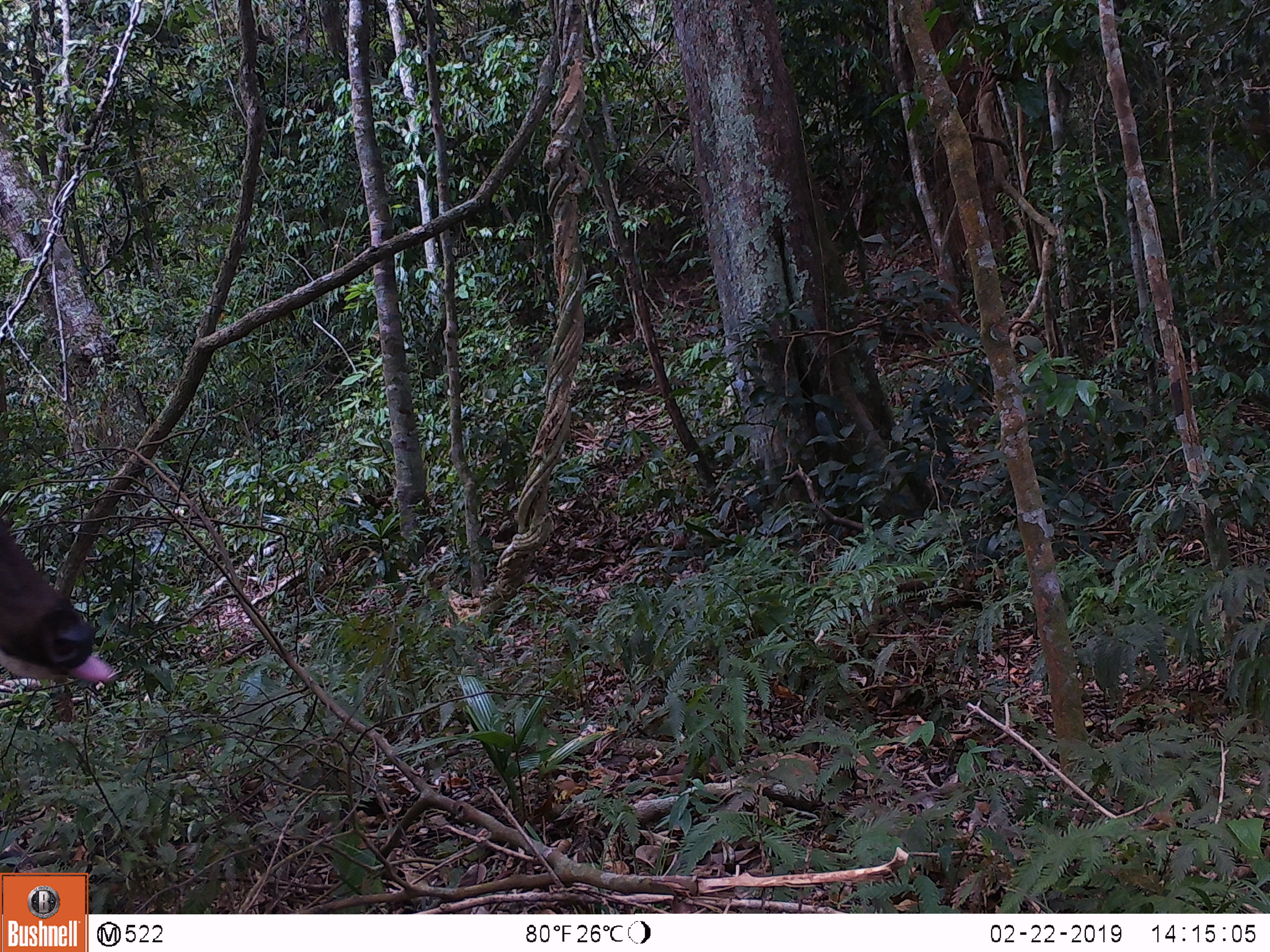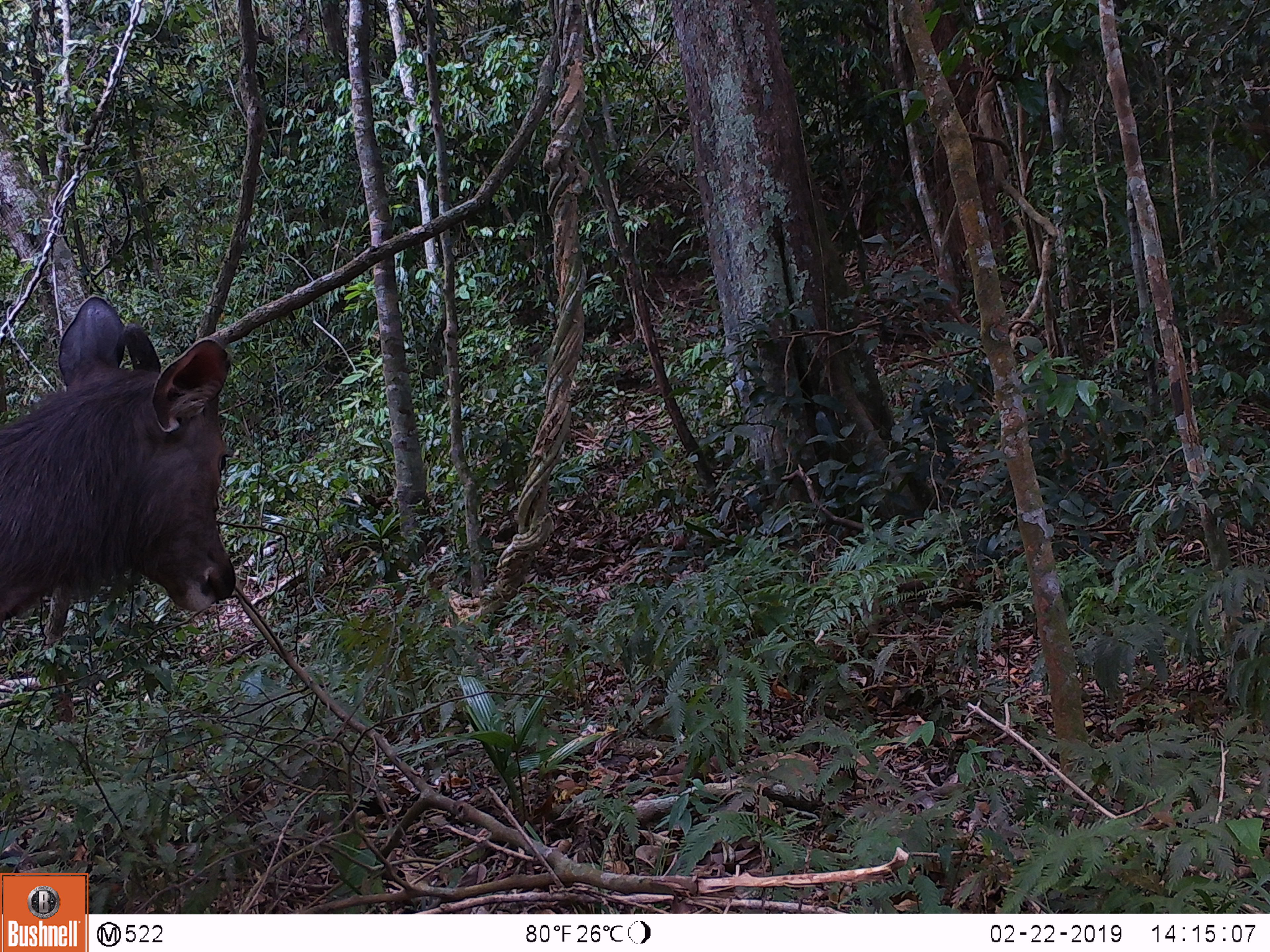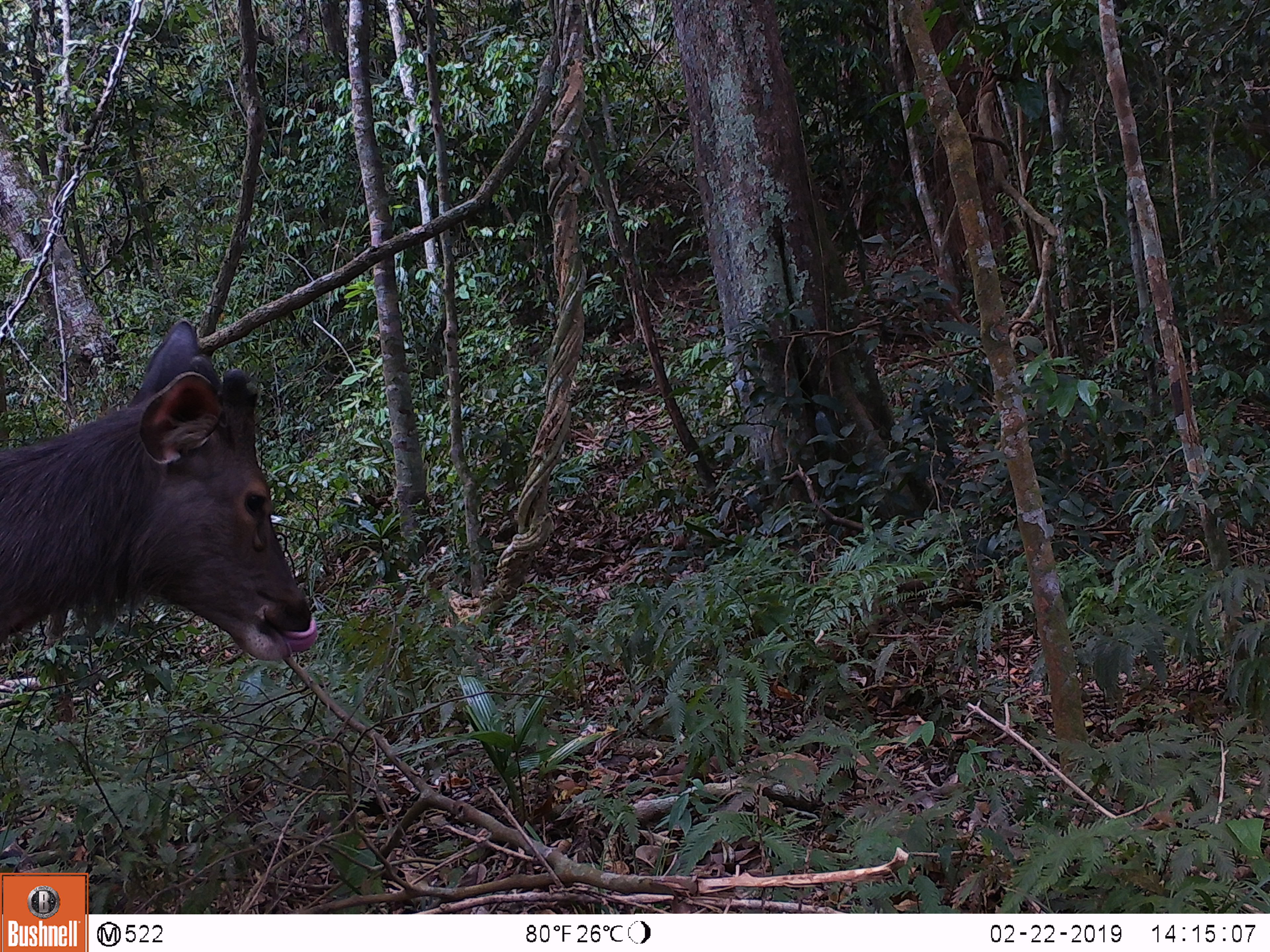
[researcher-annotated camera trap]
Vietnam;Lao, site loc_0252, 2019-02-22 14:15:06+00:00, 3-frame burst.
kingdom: Animalia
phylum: Chordata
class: Mammalia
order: Artiodactyla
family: Cervidae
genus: Rusa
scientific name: Rusa unicolor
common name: sambar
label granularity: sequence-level